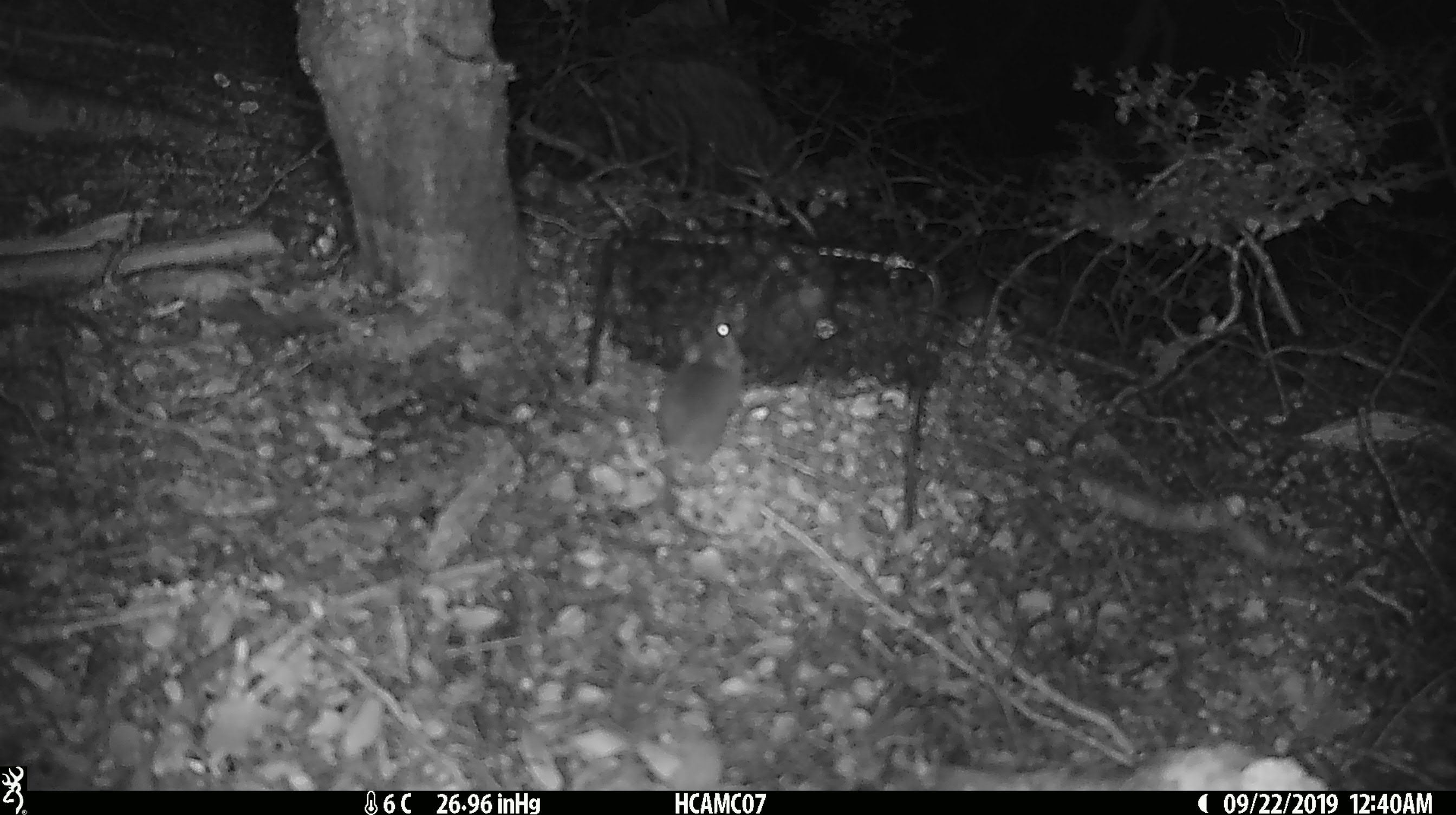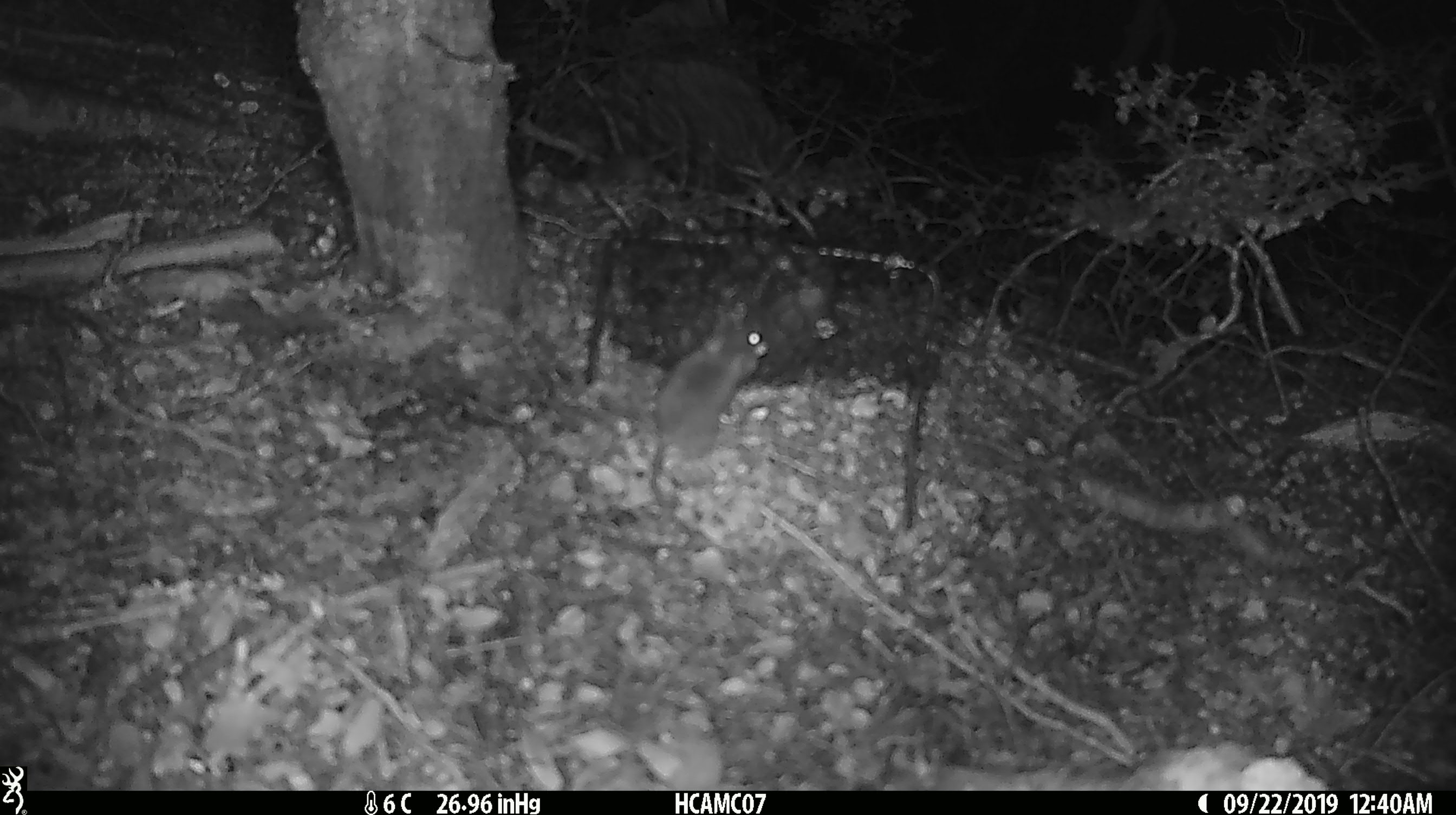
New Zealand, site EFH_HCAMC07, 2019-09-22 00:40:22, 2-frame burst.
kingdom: Animalia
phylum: Chordata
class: Mammalia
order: Rodentia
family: Muridae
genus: Mus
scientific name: Mus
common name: mouse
Mouse (Mus).